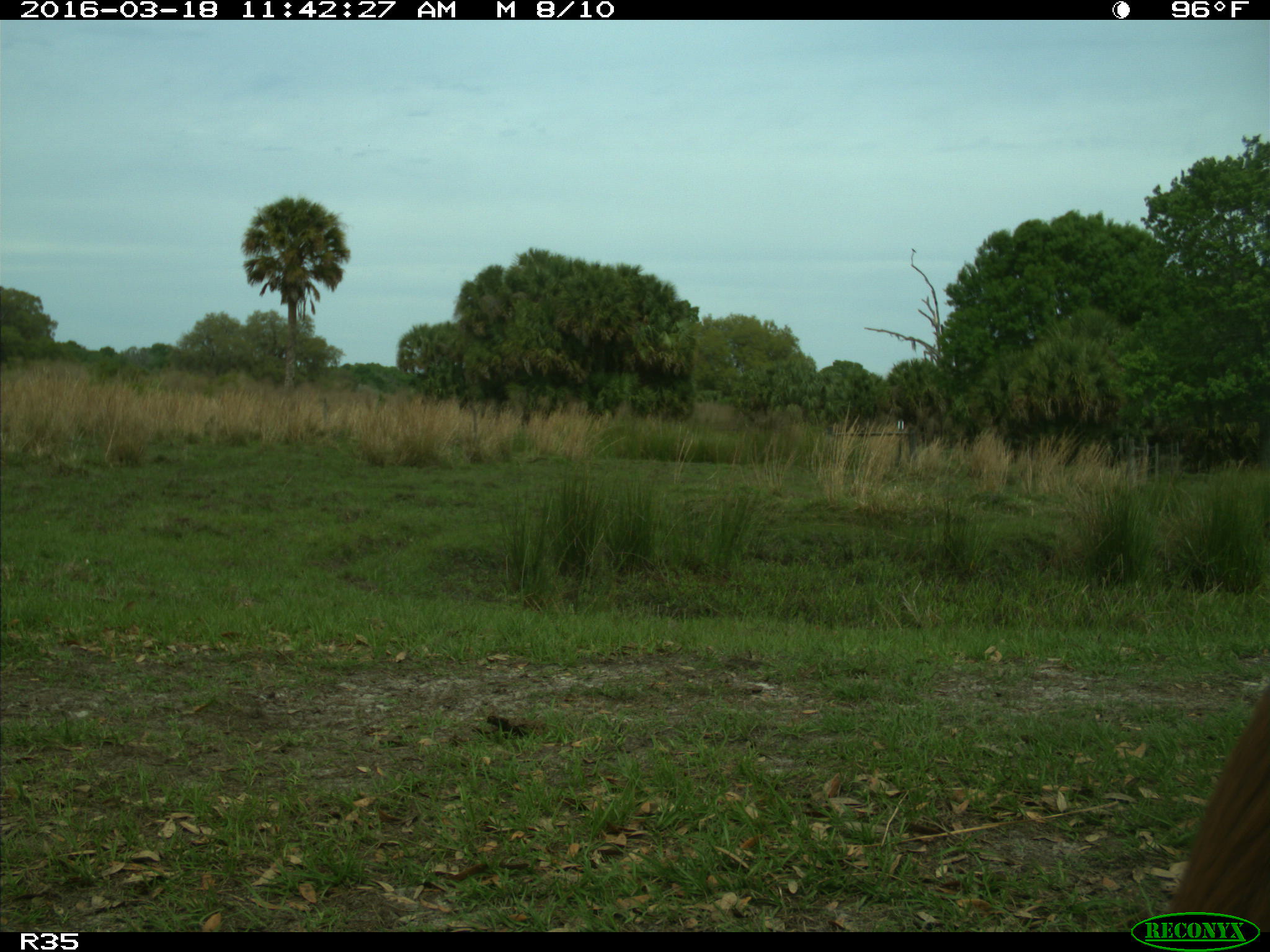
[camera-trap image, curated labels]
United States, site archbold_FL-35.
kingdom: Animalia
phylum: Chordata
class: Mammalia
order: Artiodactyla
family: Bovidae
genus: Bos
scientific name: Bos taurus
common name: domestic cow